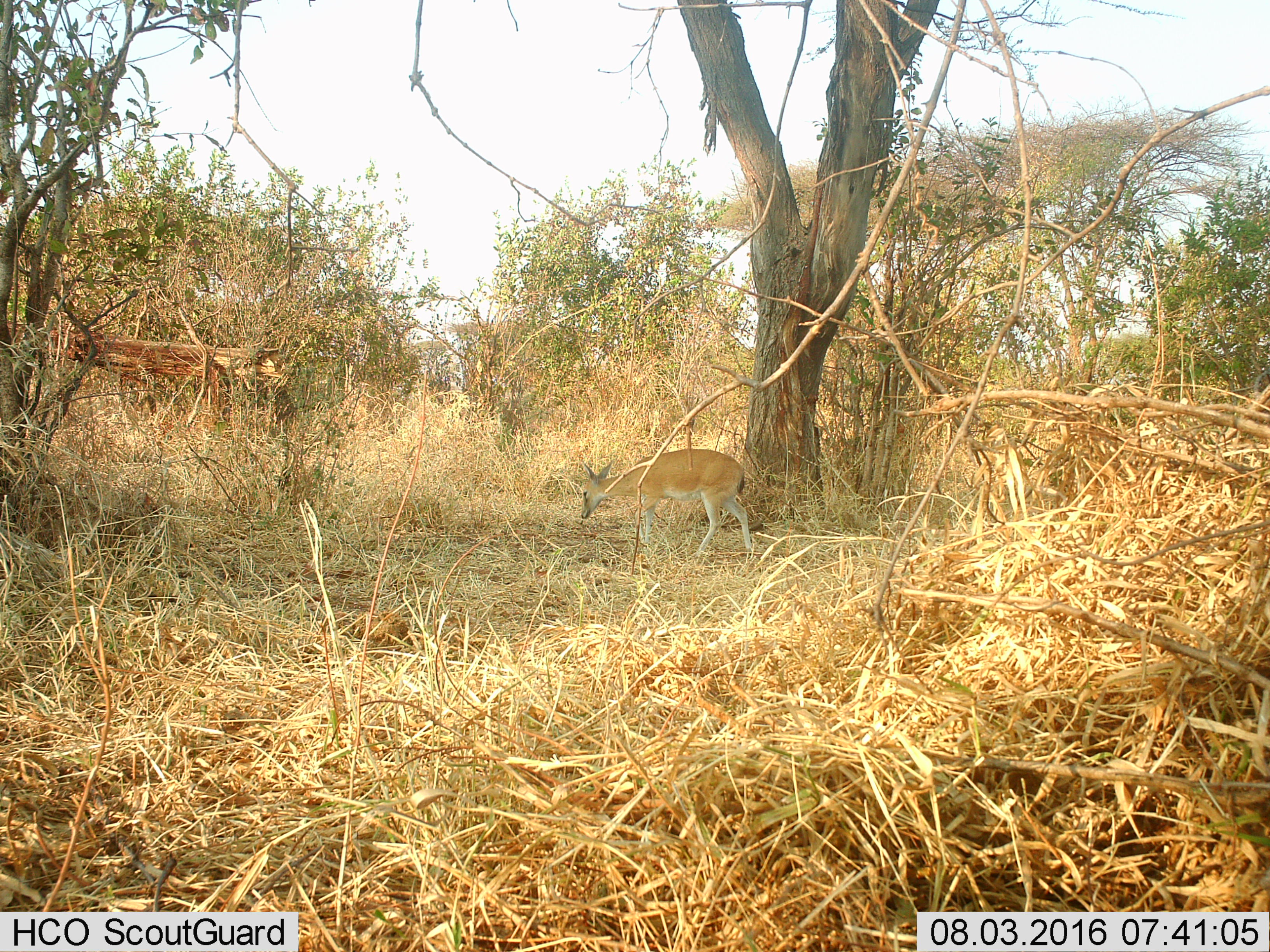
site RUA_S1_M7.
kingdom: Animalia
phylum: Chordata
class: Mammalia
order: Artiodactyla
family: Bovidae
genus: Sylvicapra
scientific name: Sylvicapra grimmia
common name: common duiker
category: duikercommongrey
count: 1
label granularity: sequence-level